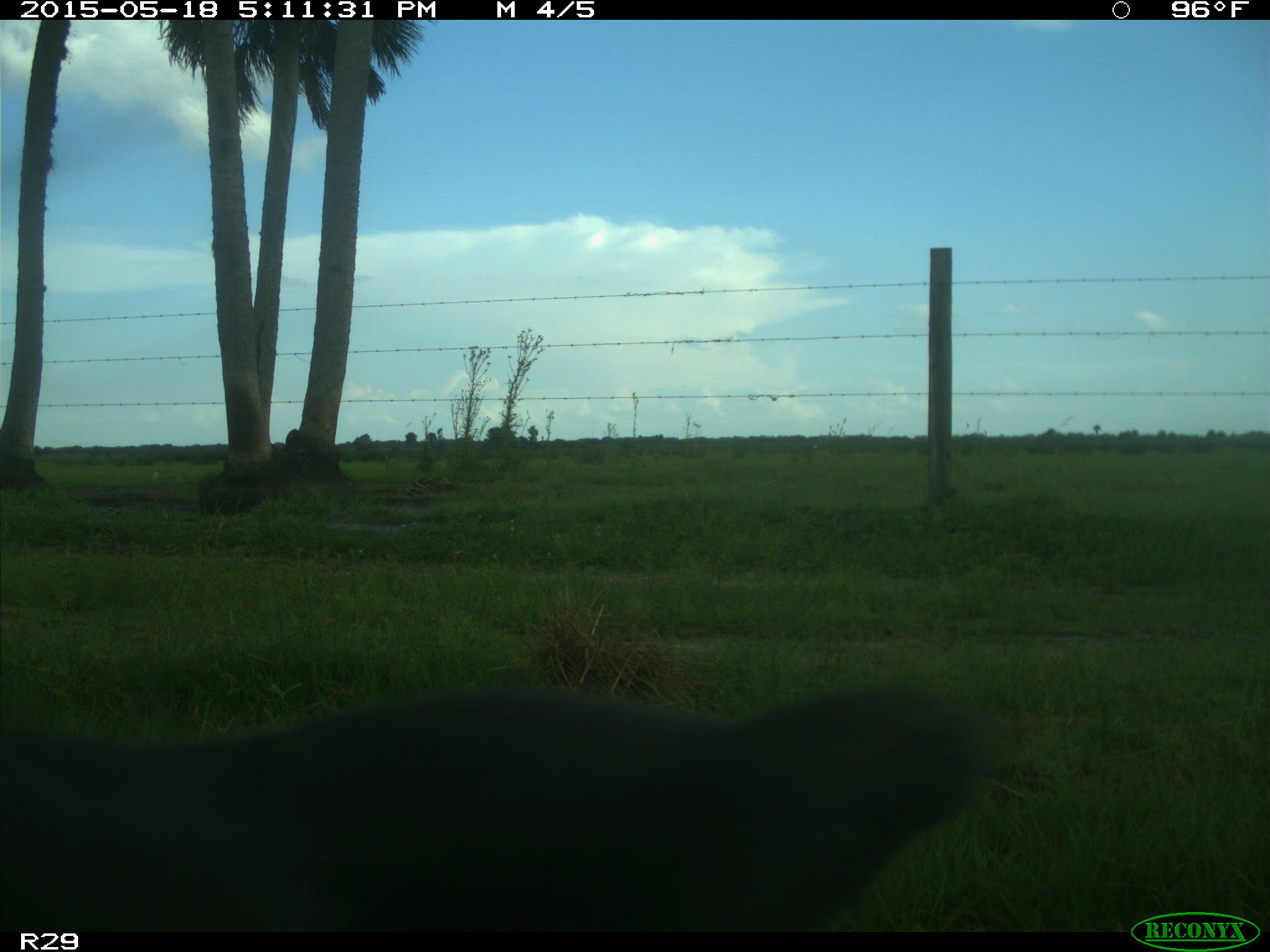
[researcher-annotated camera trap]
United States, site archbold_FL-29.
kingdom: Animalia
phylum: Chordata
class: Mammalia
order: Artiodactyla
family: Bovidae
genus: Bos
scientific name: Bos taurus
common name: domestic cow